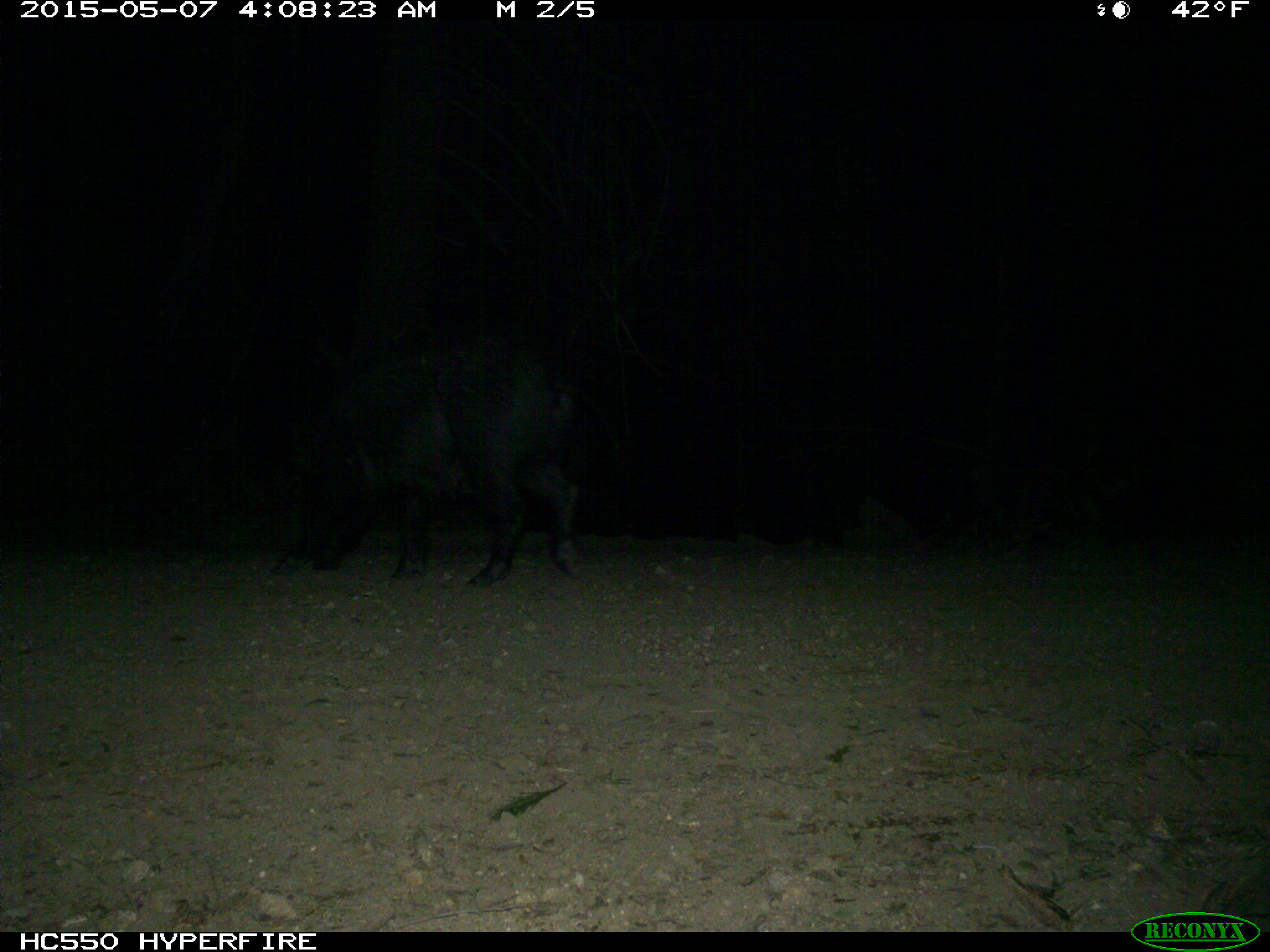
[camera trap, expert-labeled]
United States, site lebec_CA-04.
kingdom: Animalia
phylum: Chordata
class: Mammalia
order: Artiodactyla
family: Suidae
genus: Sus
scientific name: Sus scrofa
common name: wild boar